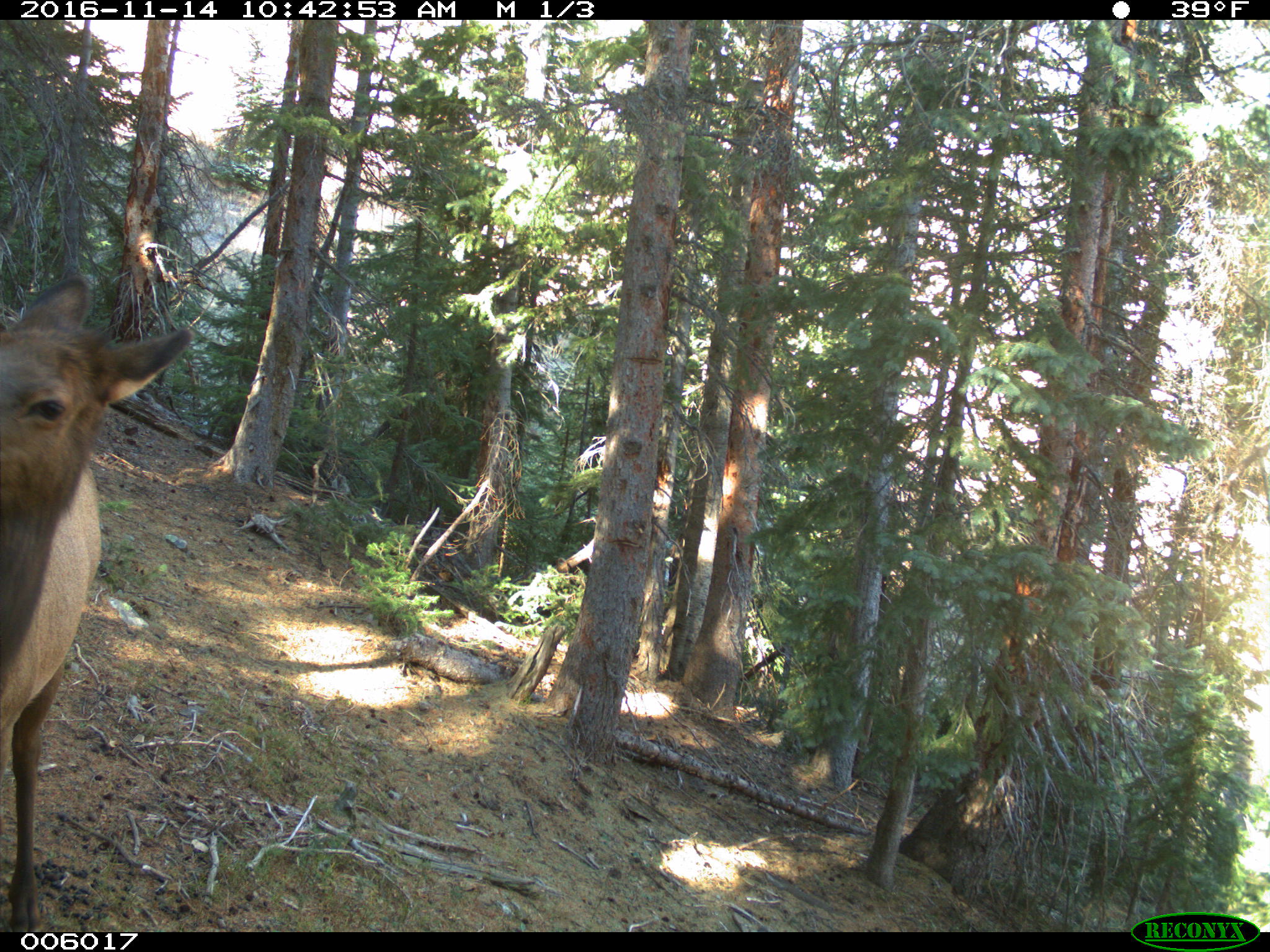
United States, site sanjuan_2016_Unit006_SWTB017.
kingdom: Animalia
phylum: Chordata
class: Mammalia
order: Artiodactyla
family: Cervidae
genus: Cervus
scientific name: Cervus elaphus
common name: red deer